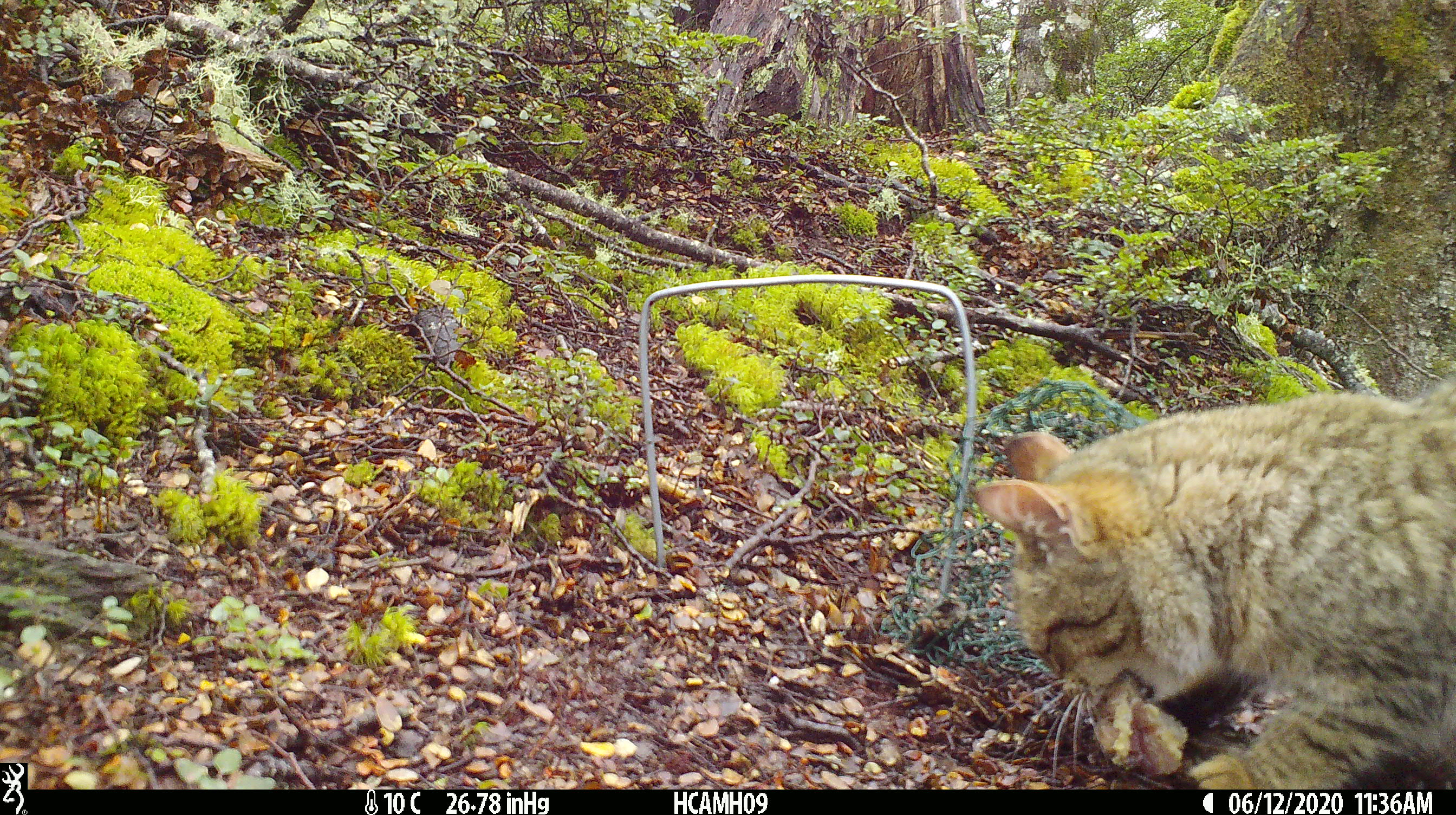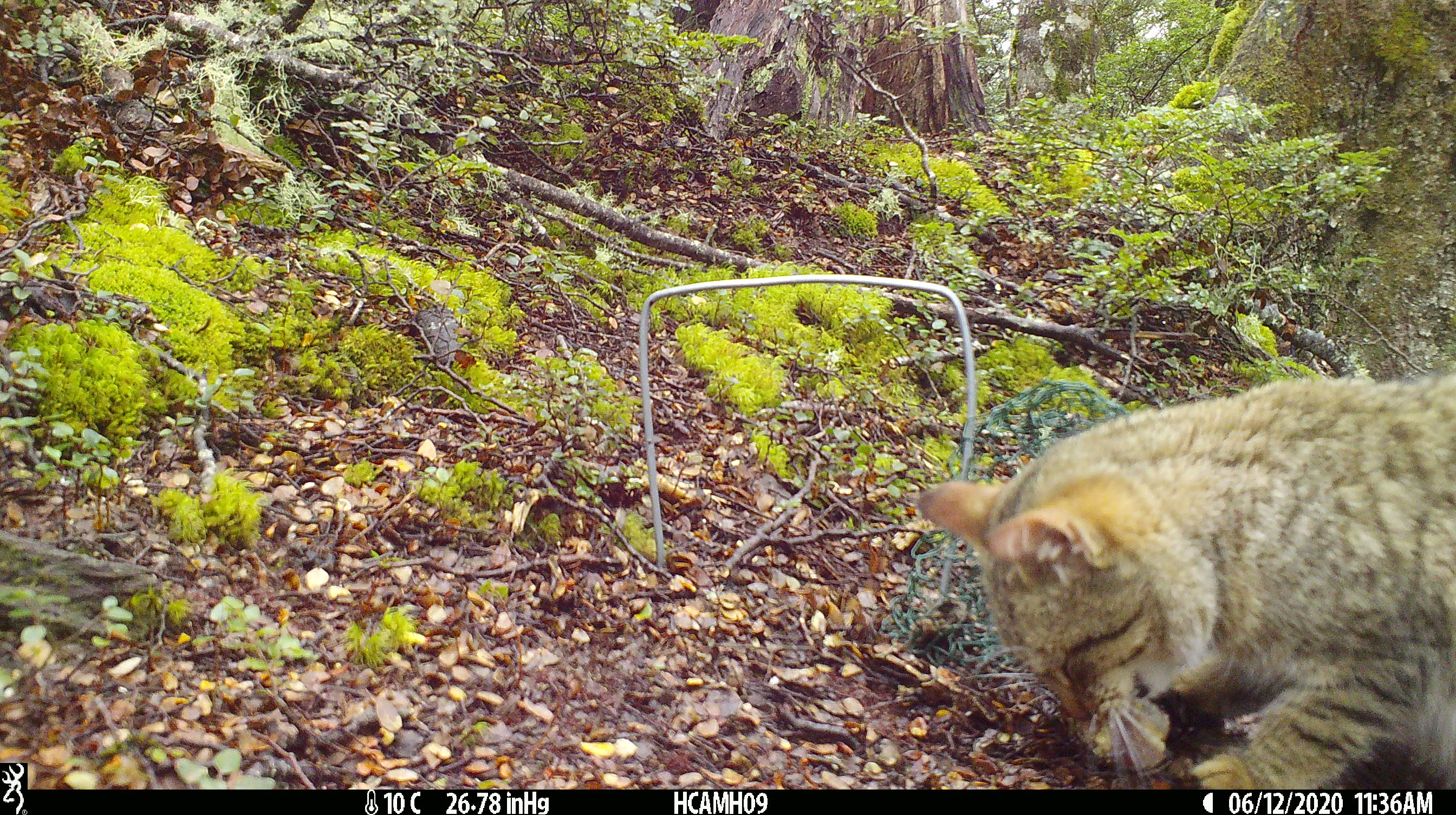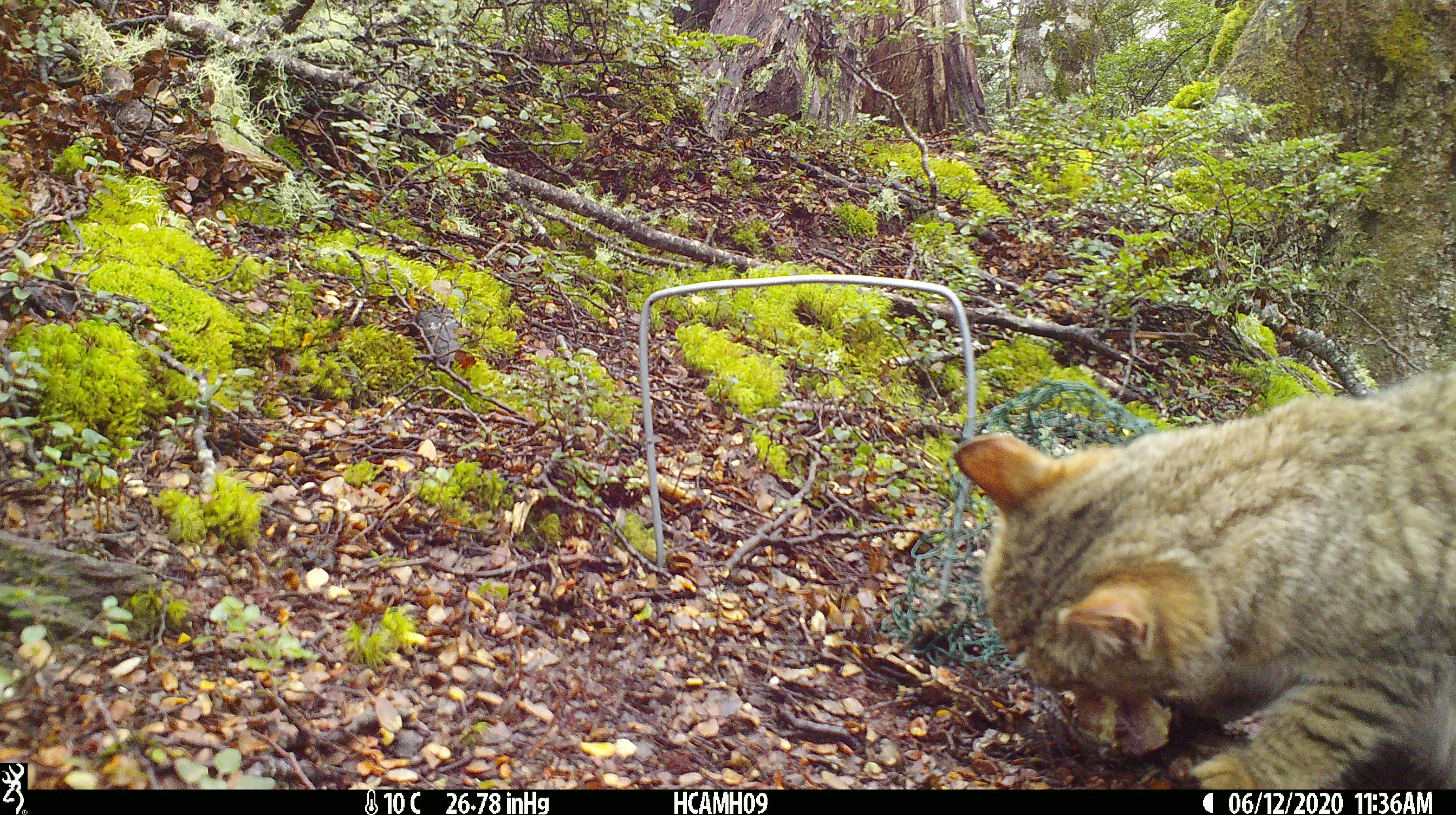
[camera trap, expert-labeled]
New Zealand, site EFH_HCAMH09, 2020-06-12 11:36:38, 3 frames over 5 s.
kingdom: Animalia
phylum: Chordata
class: Mammalia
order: Carnivora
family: Felidae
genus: Felis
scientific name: Felis catus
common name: domestic cat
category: cat